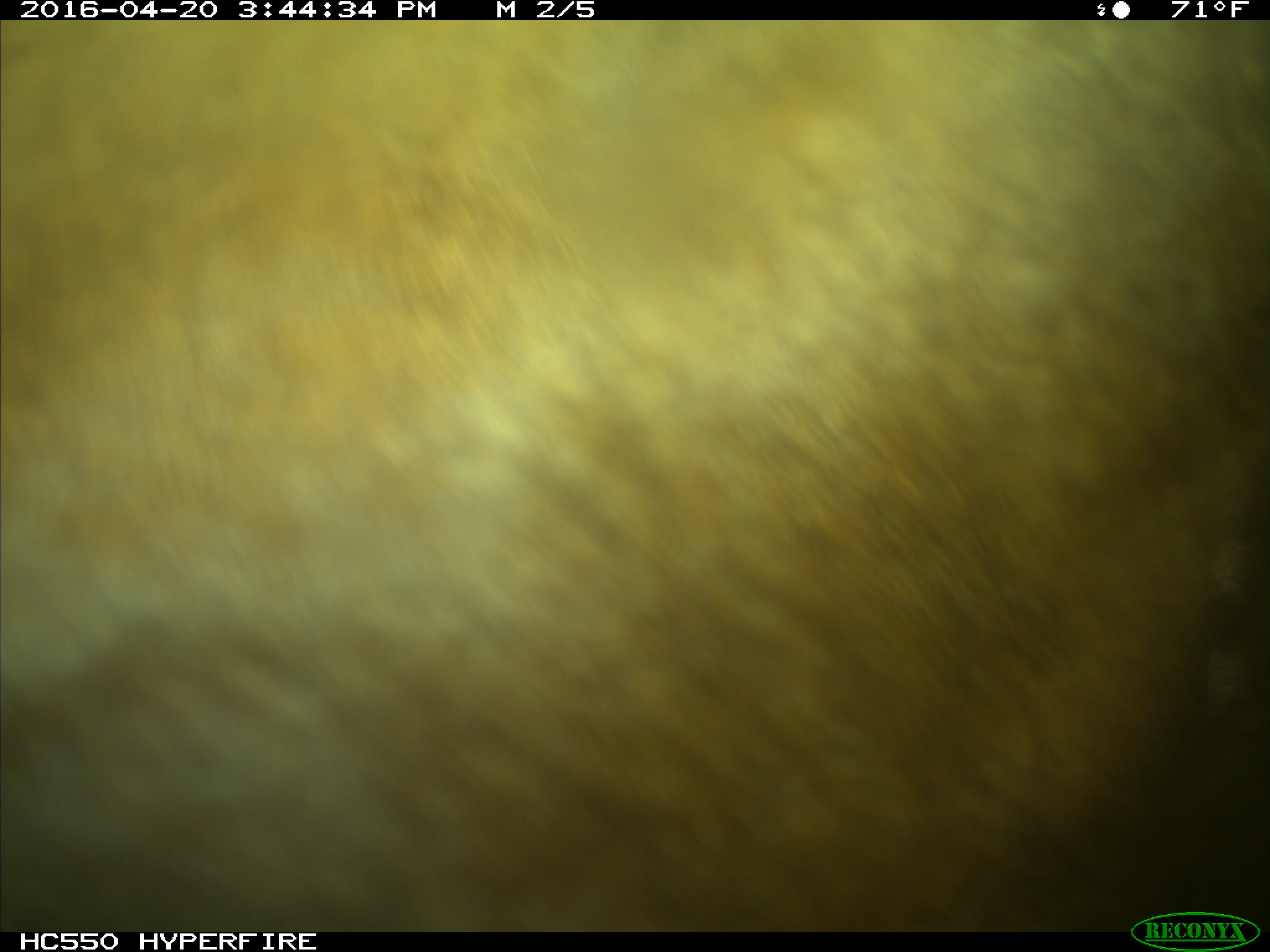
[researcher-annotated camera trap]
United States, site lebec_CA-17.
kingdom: Animalia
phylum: Chordata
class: Mammalia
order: Artiodactyla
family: Bovidae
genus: Bos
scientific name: Bos taurus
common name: domestic cow